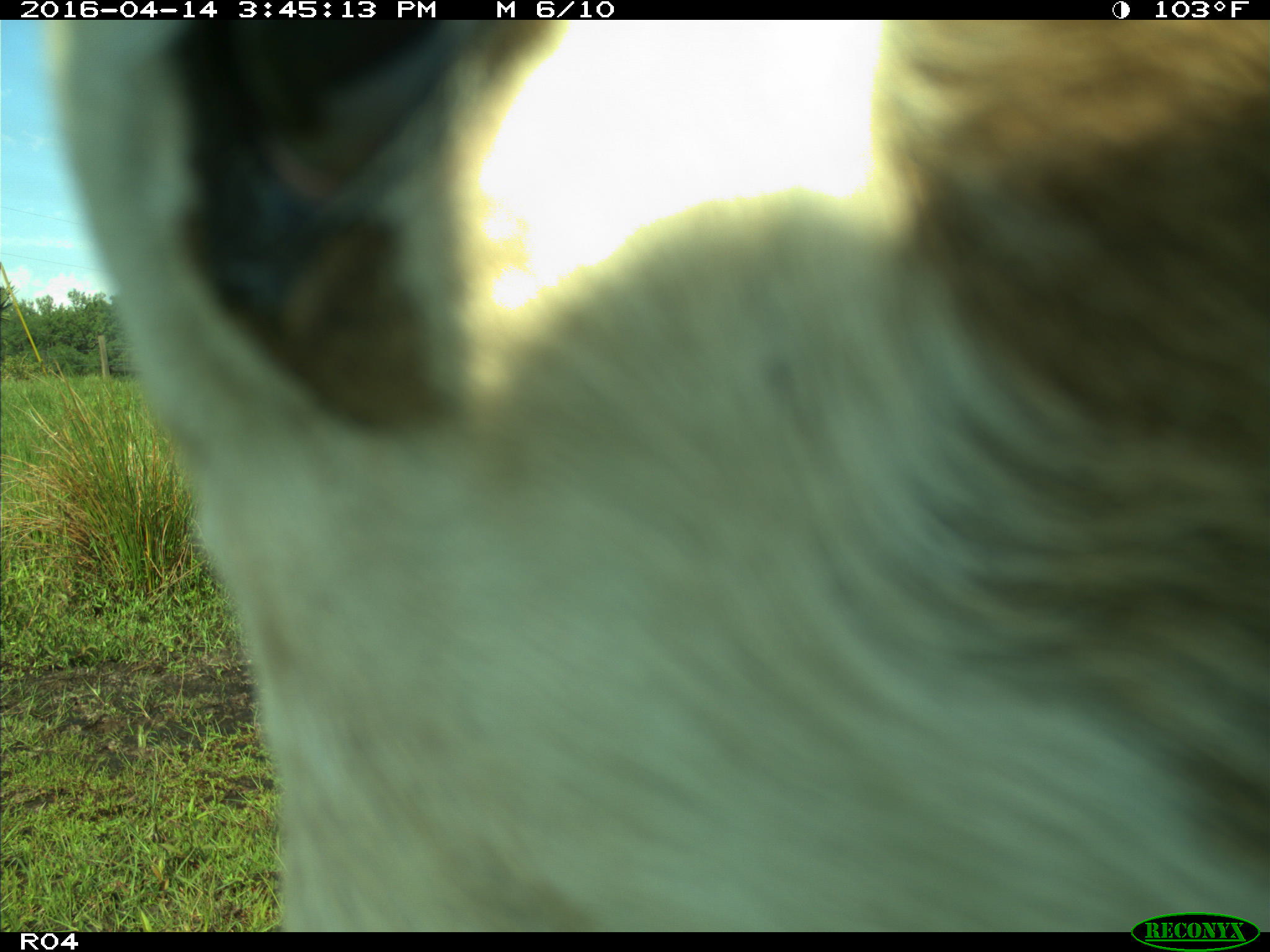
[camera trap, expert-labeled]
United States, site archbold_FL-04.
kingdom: Animalia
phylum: Chordata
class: Mammalia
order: Artiodactyla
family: Bovidae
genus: Bos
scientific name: Bos taurus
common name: domestic cow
Bos taurus (domestic cow).